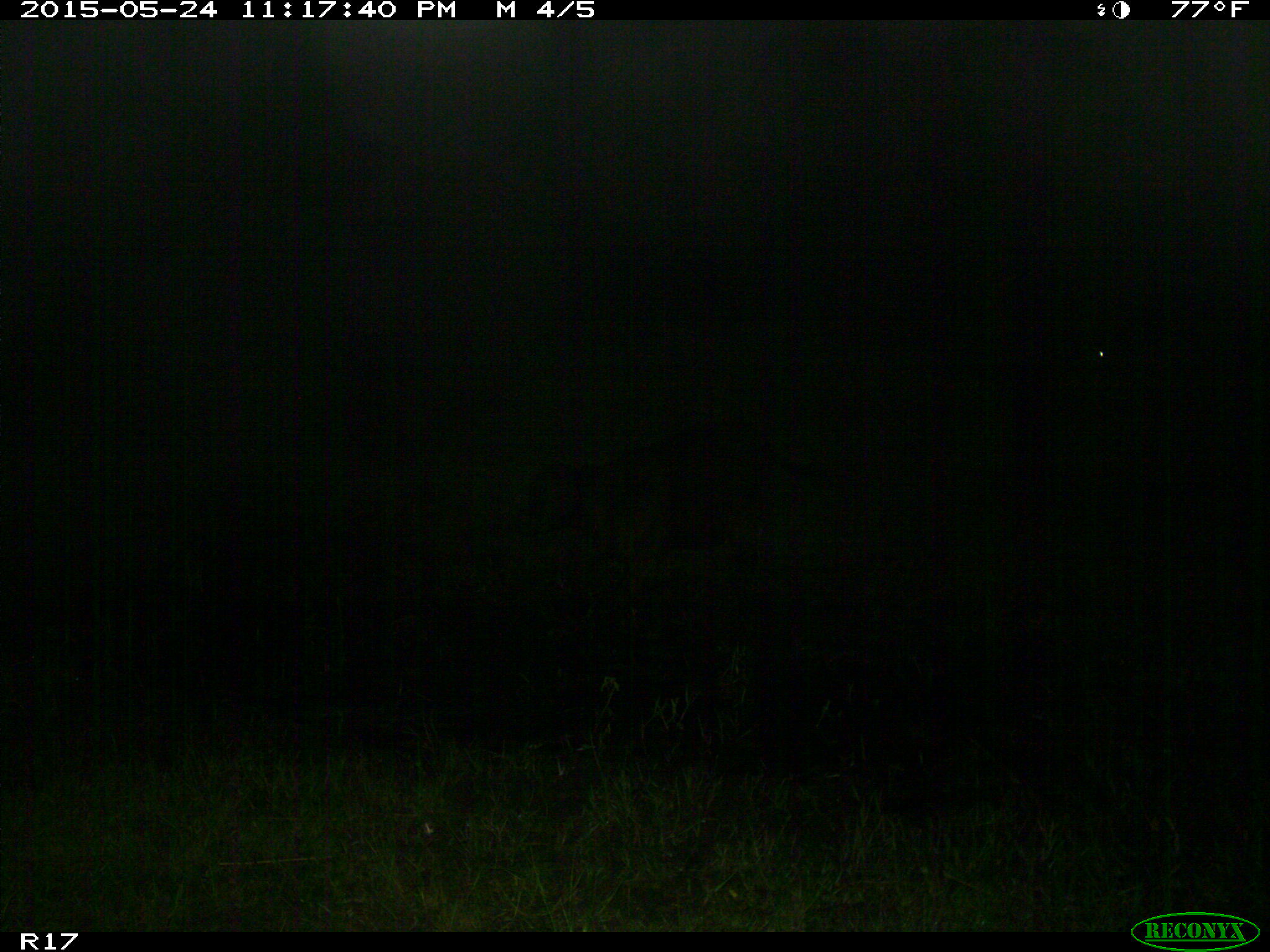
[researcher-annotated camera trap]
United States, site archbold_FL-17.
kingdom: Animalia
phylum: Chordata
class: Mammalia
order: Artiodactyla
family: Bovidae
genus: Bos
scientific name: Bos taurus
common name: domestic cow